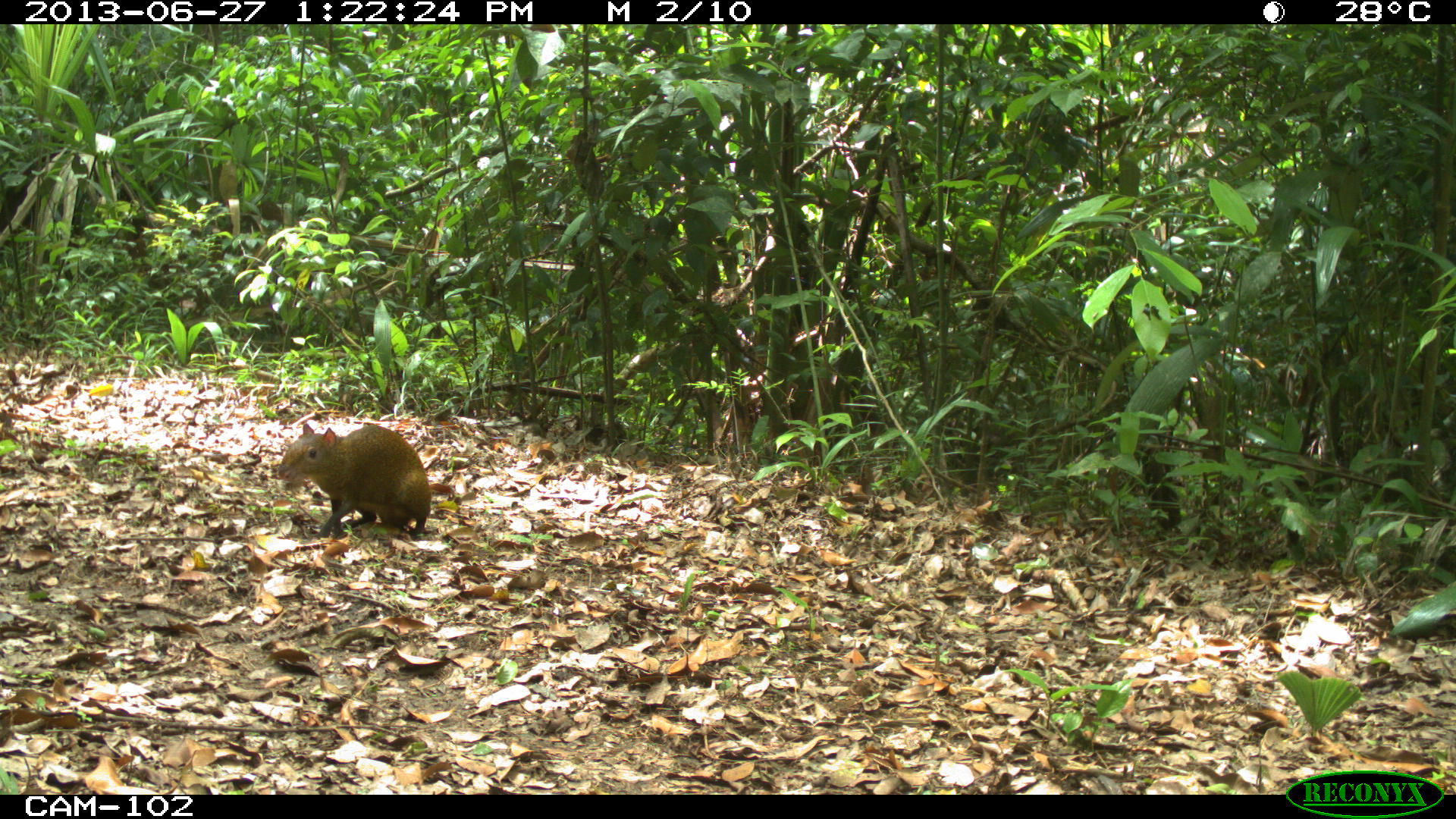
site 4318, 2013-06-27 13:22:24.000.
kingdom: Animalia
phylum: Chordata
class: Mammalia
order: Rodentia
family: Dasyproctidae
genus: Dasyprocta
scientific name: Dasyprocta punctata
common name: central american agouti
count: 1